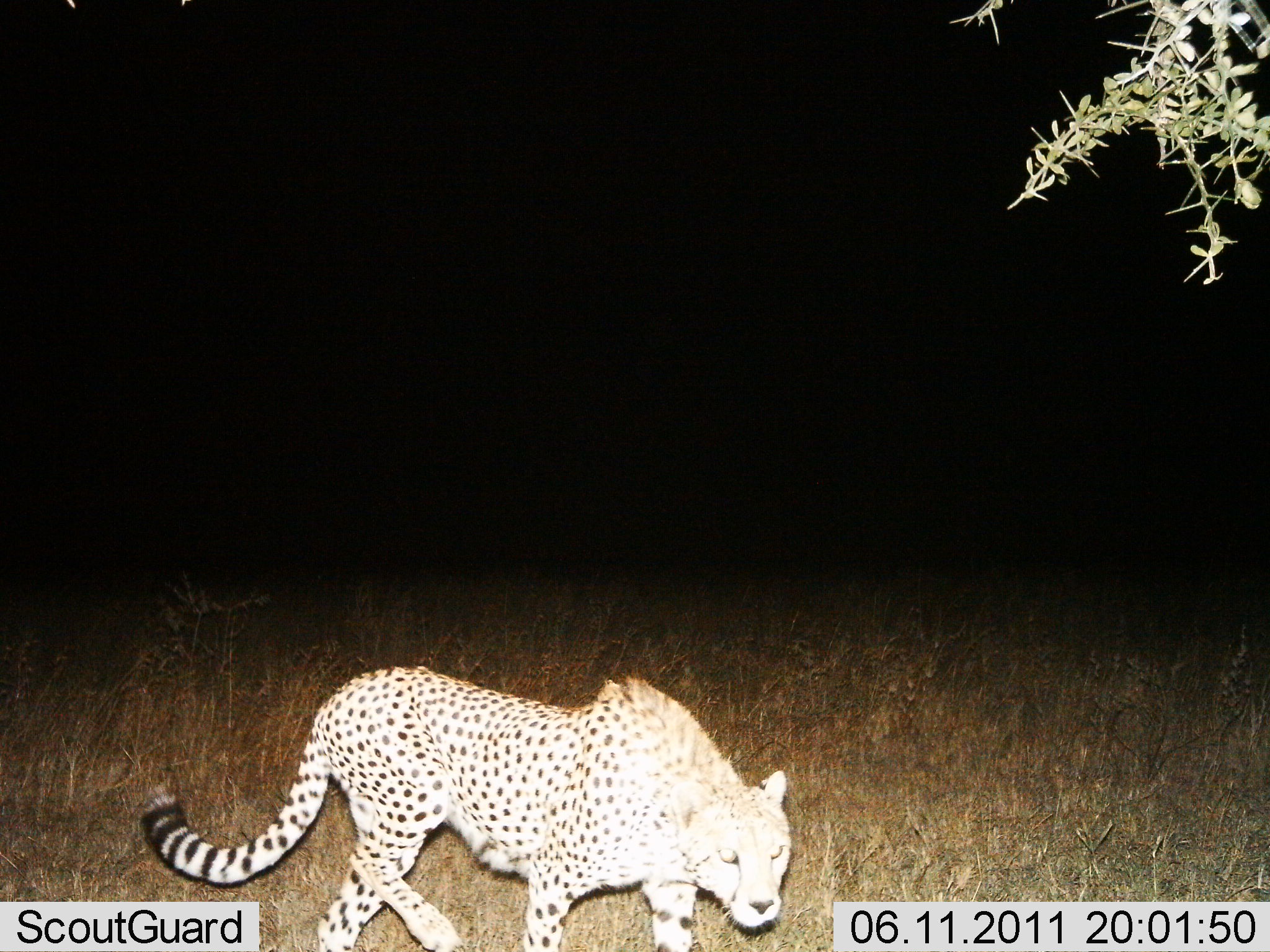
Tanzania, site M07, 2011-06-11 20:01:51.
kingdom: Animalia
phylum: Chordata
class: Mammalia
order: Carnivora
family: Felidae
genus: Acinonyx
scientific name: Acinonyx jubatus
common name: cheetah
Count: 1.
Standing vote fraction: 18%.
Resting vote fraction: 0%.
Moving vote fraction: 82%.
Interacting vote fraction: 0%.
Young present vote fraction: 0%.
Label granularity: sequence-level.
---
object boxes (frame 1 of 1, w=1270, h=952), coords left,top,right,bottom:
animal: 134,664,793,950